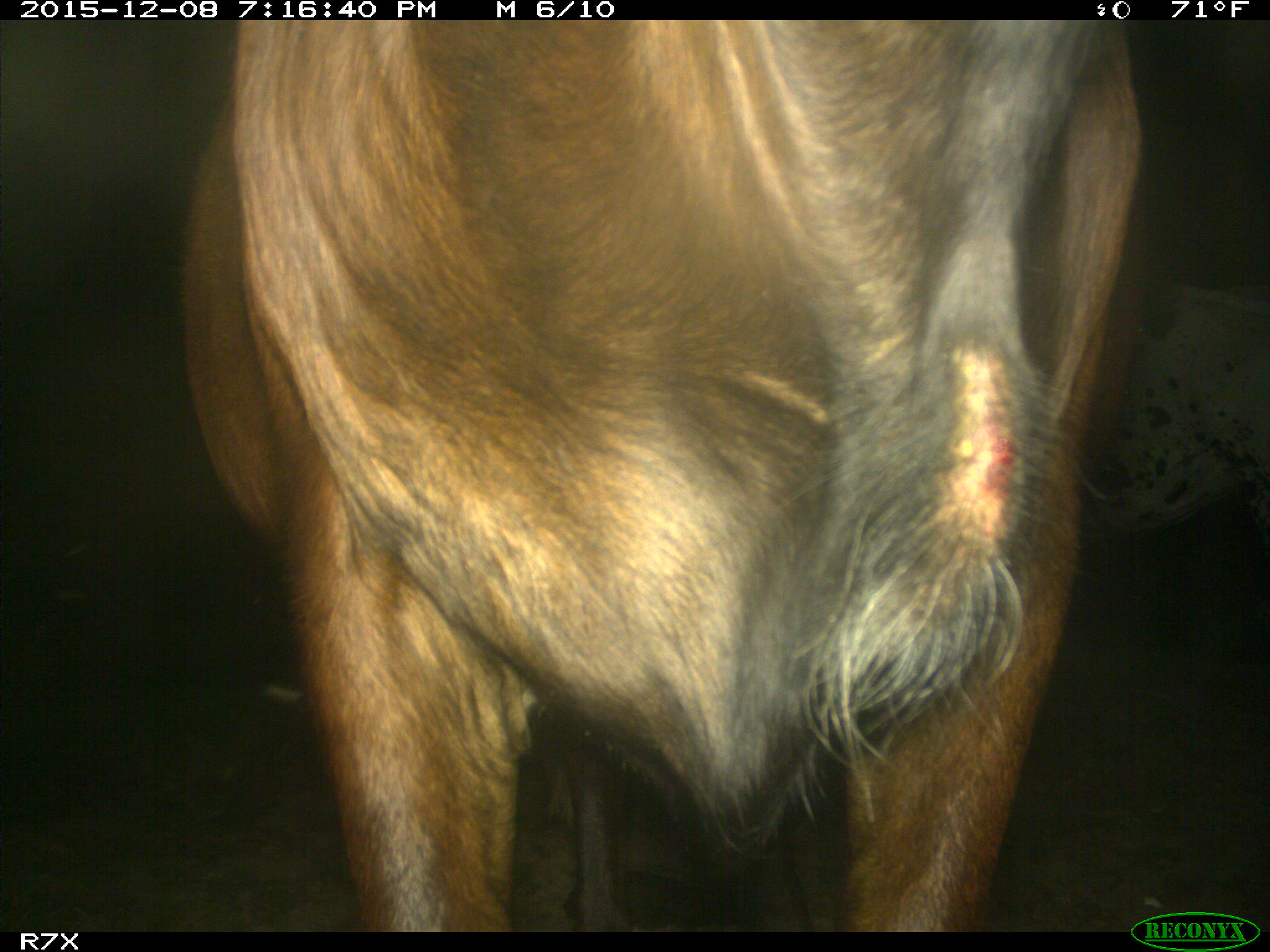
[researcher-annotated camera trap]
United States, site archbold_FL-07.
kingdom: Animalia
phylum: Chordata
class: Mammalia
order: Artiodactyla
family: Bovidae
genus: Bos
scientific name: Bos taurus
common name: domestic cow